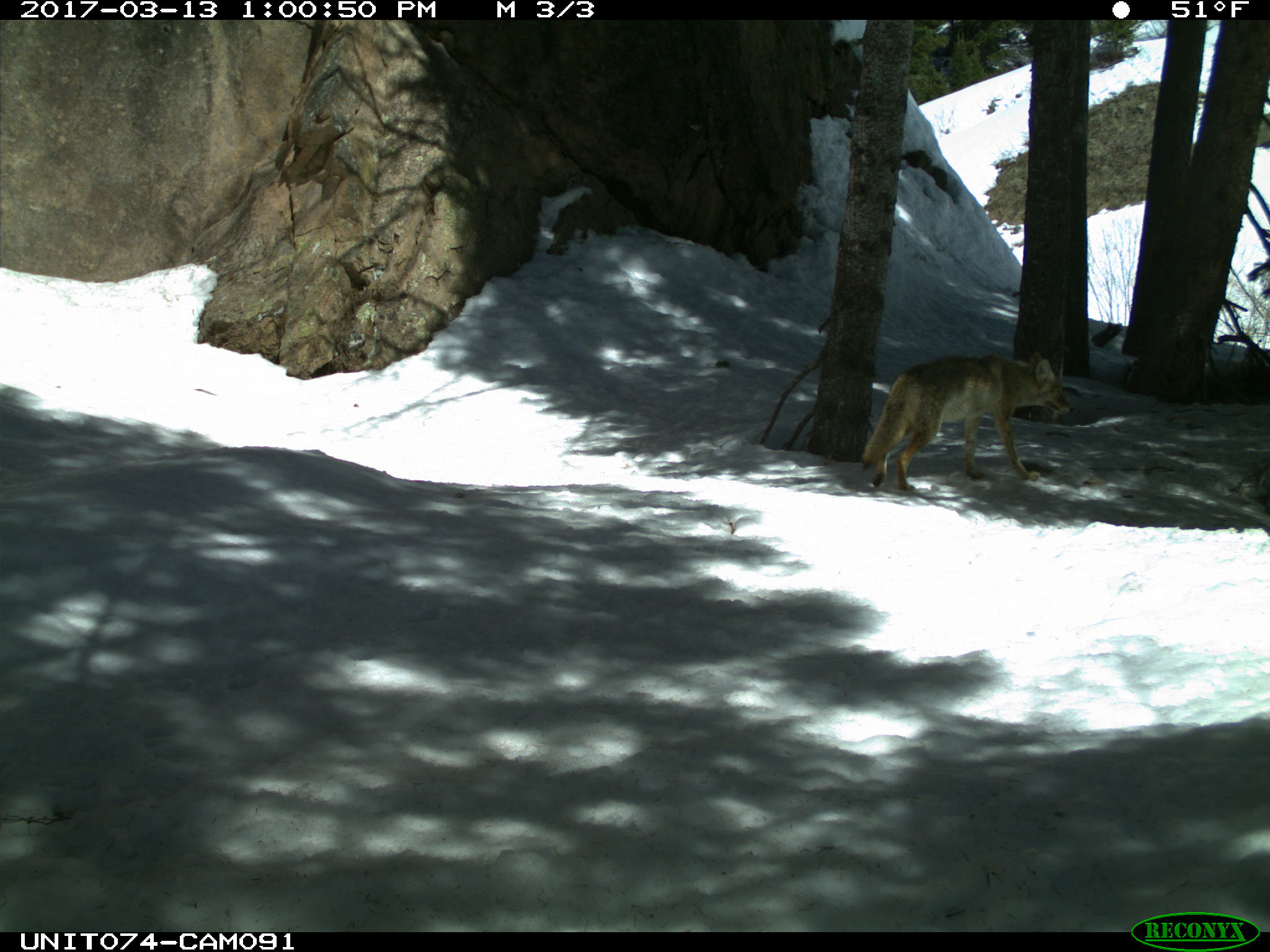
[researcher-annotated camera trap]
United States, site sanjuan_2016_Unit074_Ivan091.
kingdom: Animalia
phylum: Chordata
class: Mammalia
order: Carnivora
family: Canidae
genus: Canis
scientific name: Canis latrans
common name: coyote